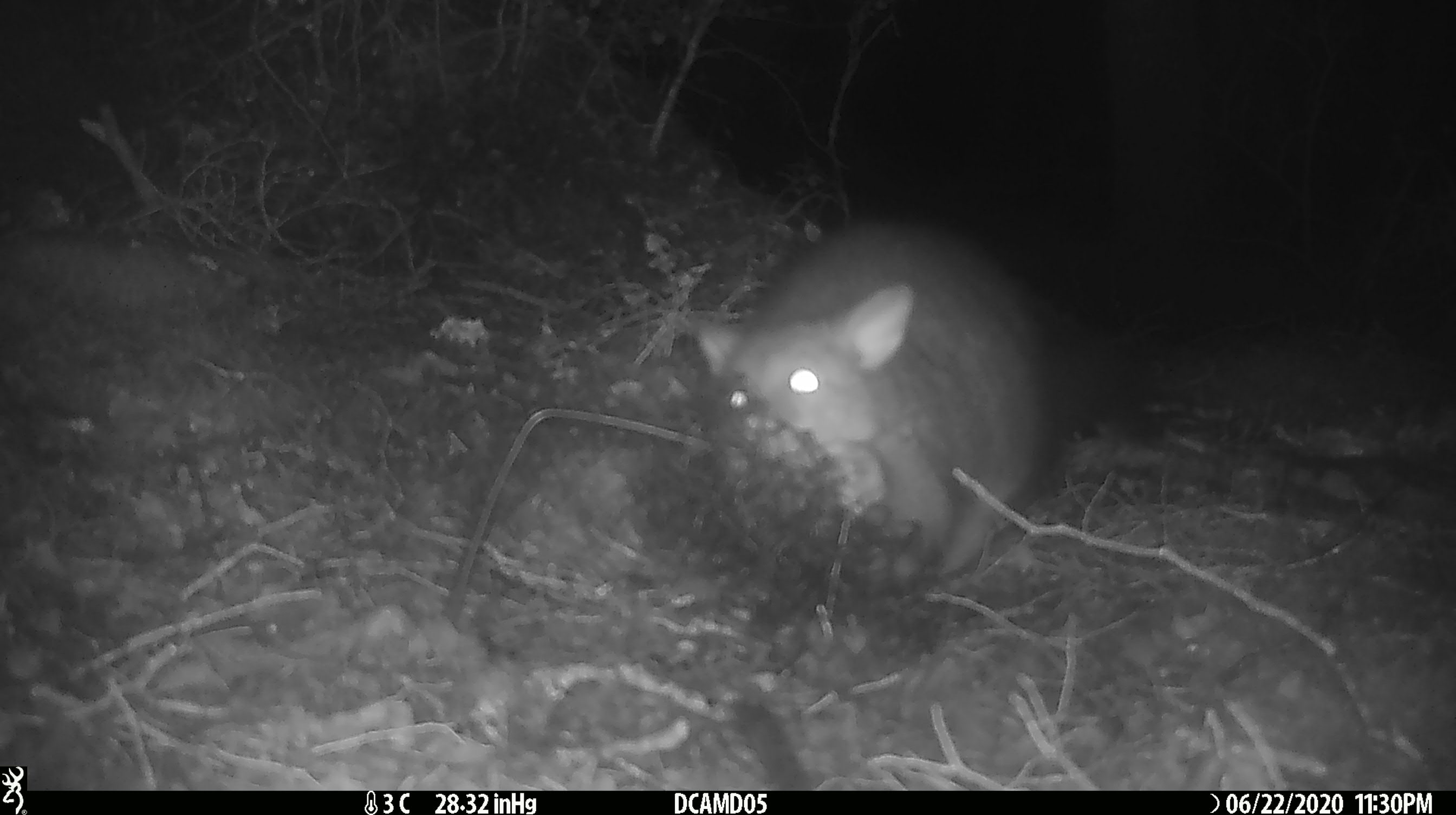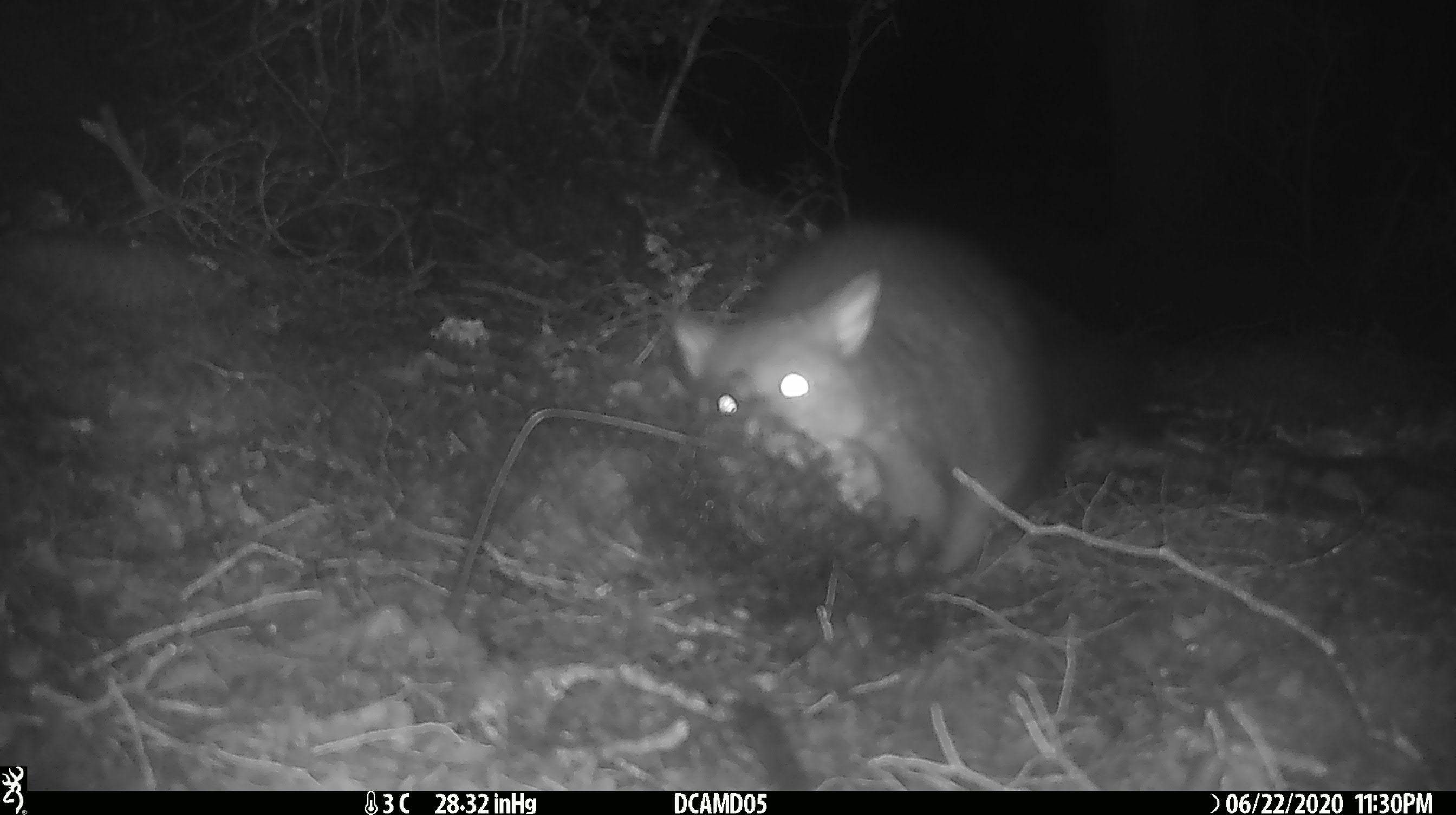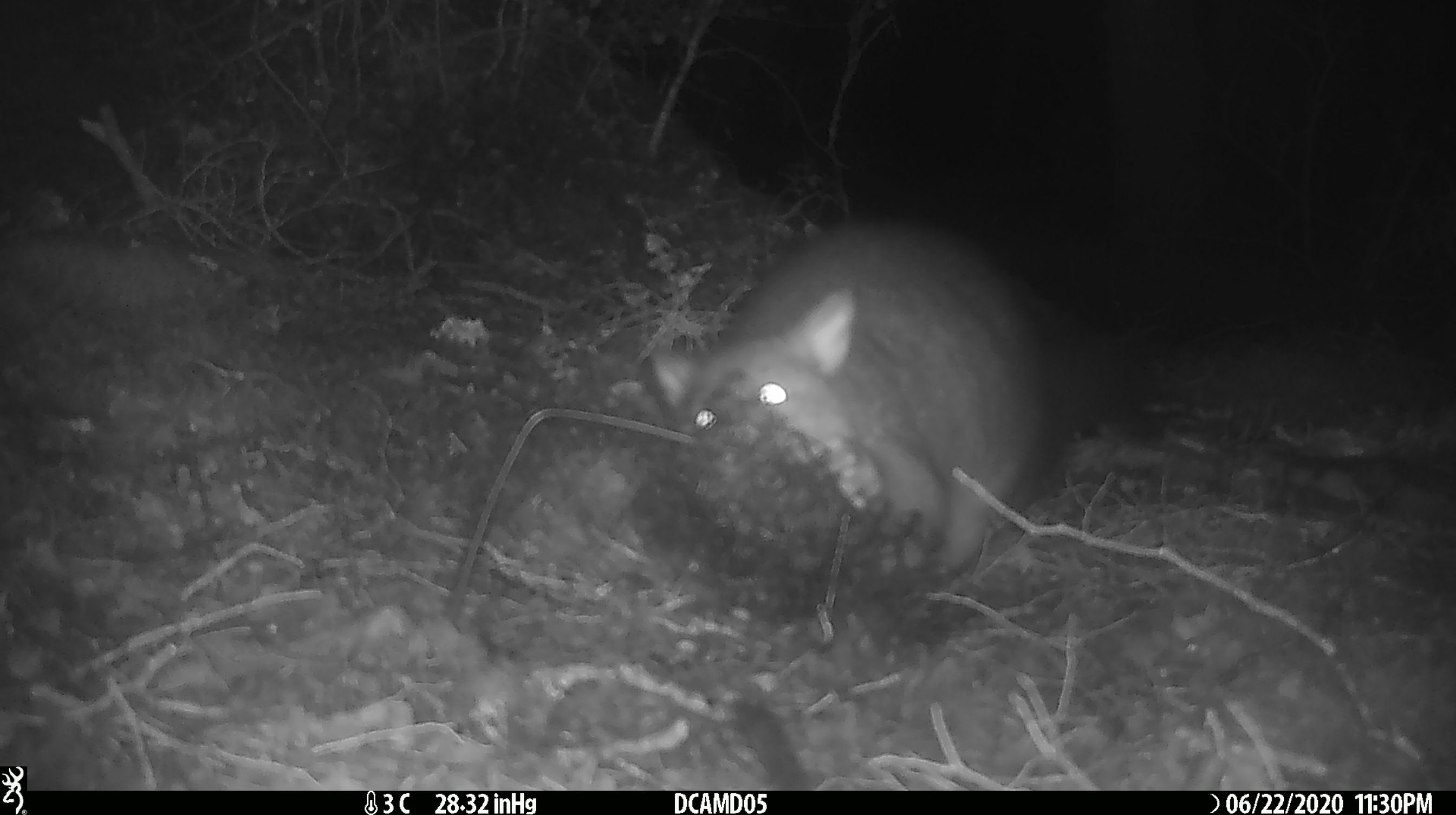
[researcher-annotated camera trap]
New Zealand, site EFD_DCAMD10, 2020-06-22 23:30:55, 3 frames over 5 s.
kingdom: Animalia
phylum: Chordata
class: Mammalia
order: Diprotodontia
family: Phalangeridae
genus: Trichosurus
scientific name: Trichosurus vulpecula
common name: common brushtail possum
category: possum